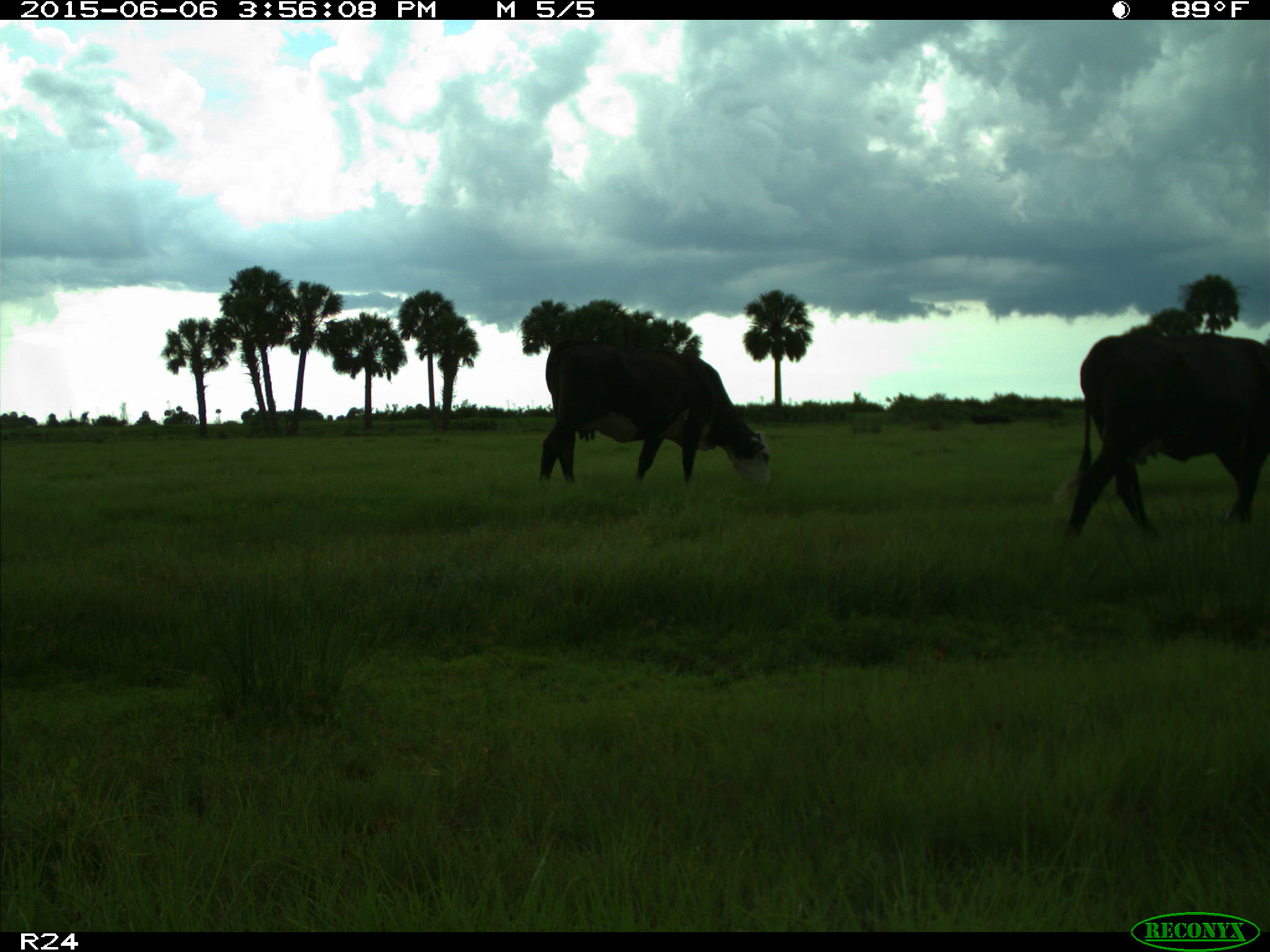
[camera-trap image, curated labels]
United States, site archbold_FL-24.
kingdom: Animalia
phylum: Chordata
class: Mammalia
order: Artiodactyla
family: Bovidae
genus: Bos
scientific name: Bos taurus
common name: domestic cow